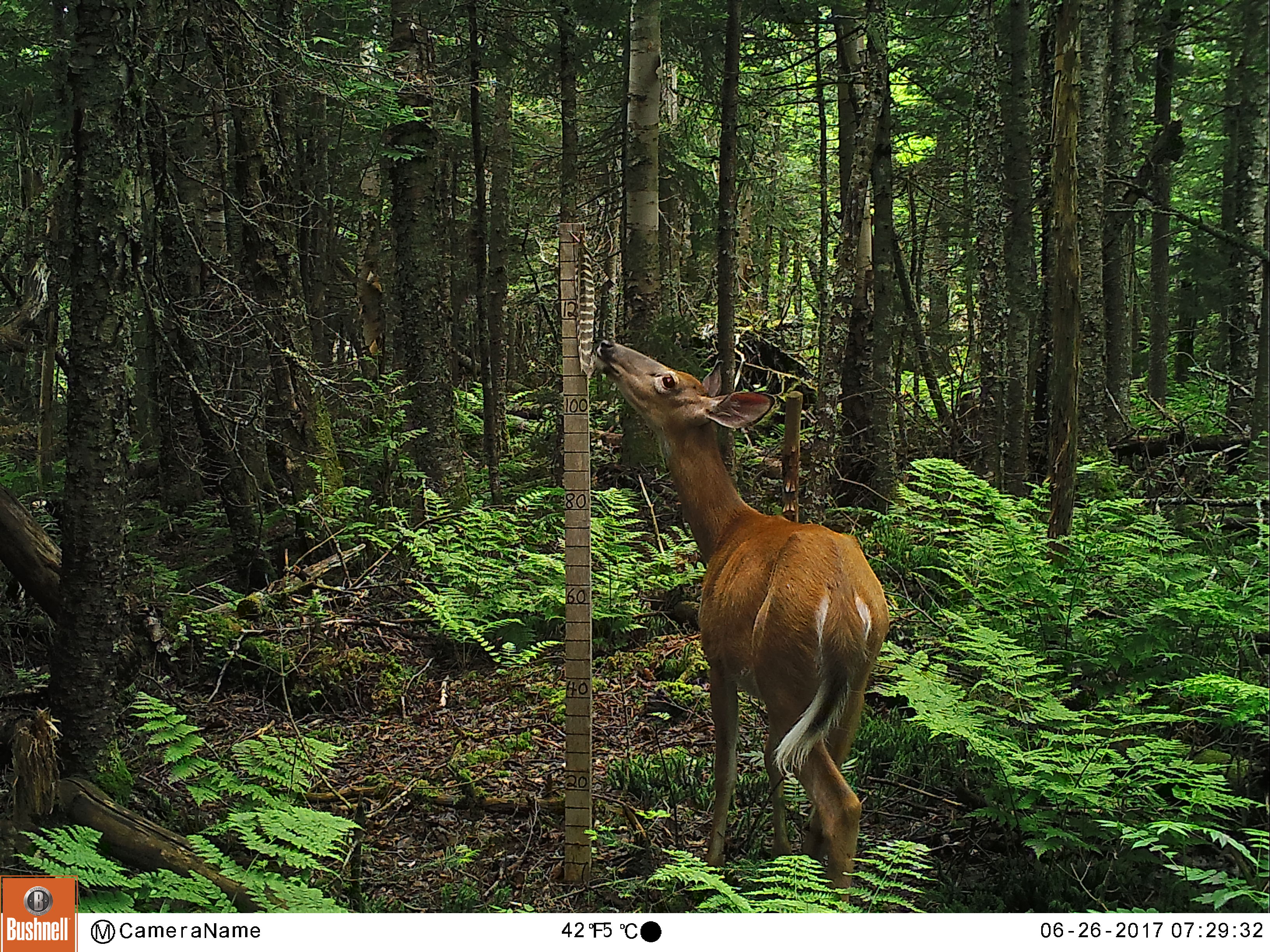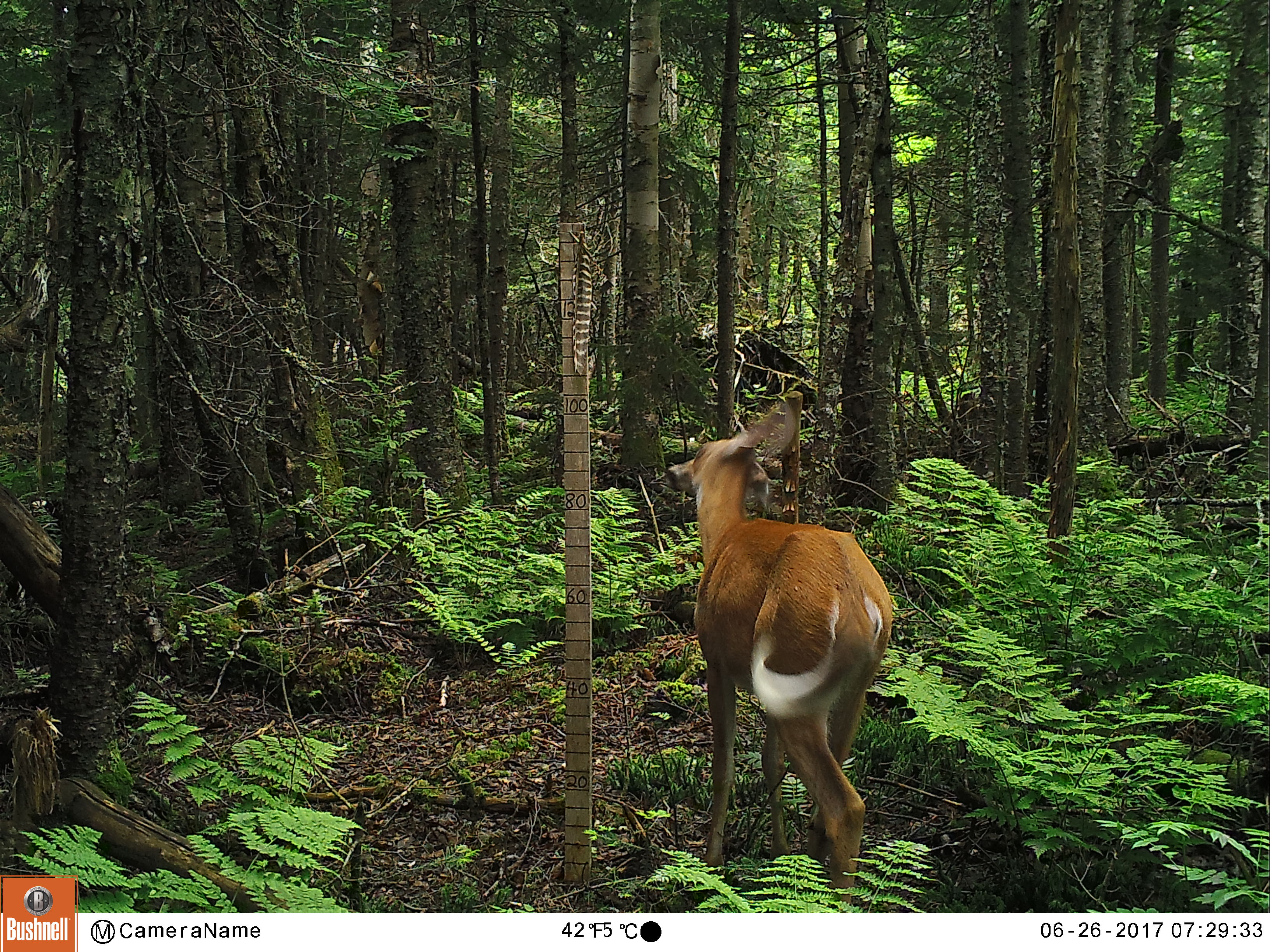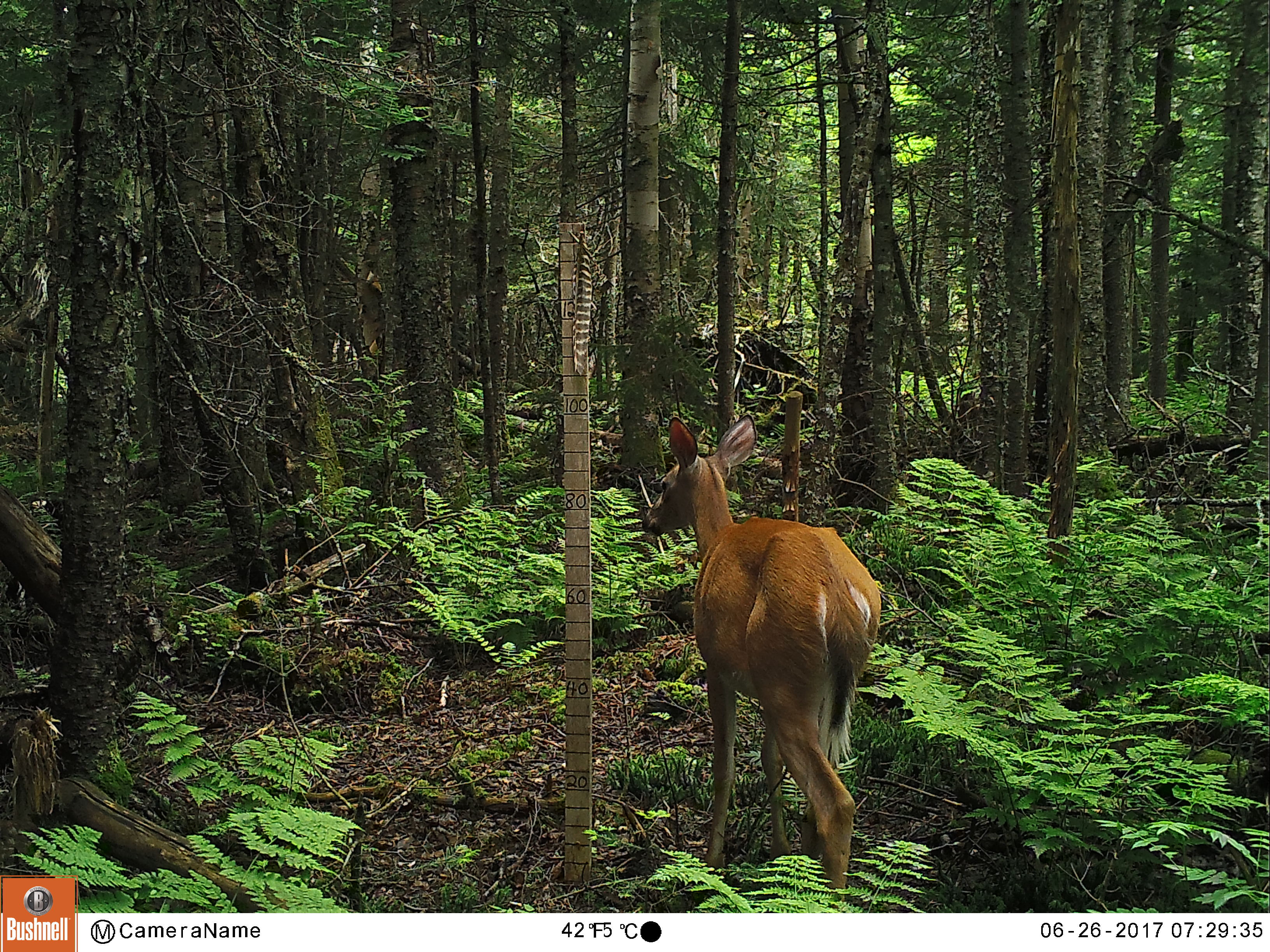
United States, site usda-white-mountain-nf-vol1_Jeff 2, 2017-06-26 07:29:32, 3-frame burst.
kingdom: Animalia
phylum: Chordata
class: Mammalia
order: Artiodactyla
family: Cervidae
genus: Odocoileus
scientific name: Odocoileus virginianus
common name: white-tailed deer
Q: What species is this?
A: White-tailed deer (Odocoileus virginianus).